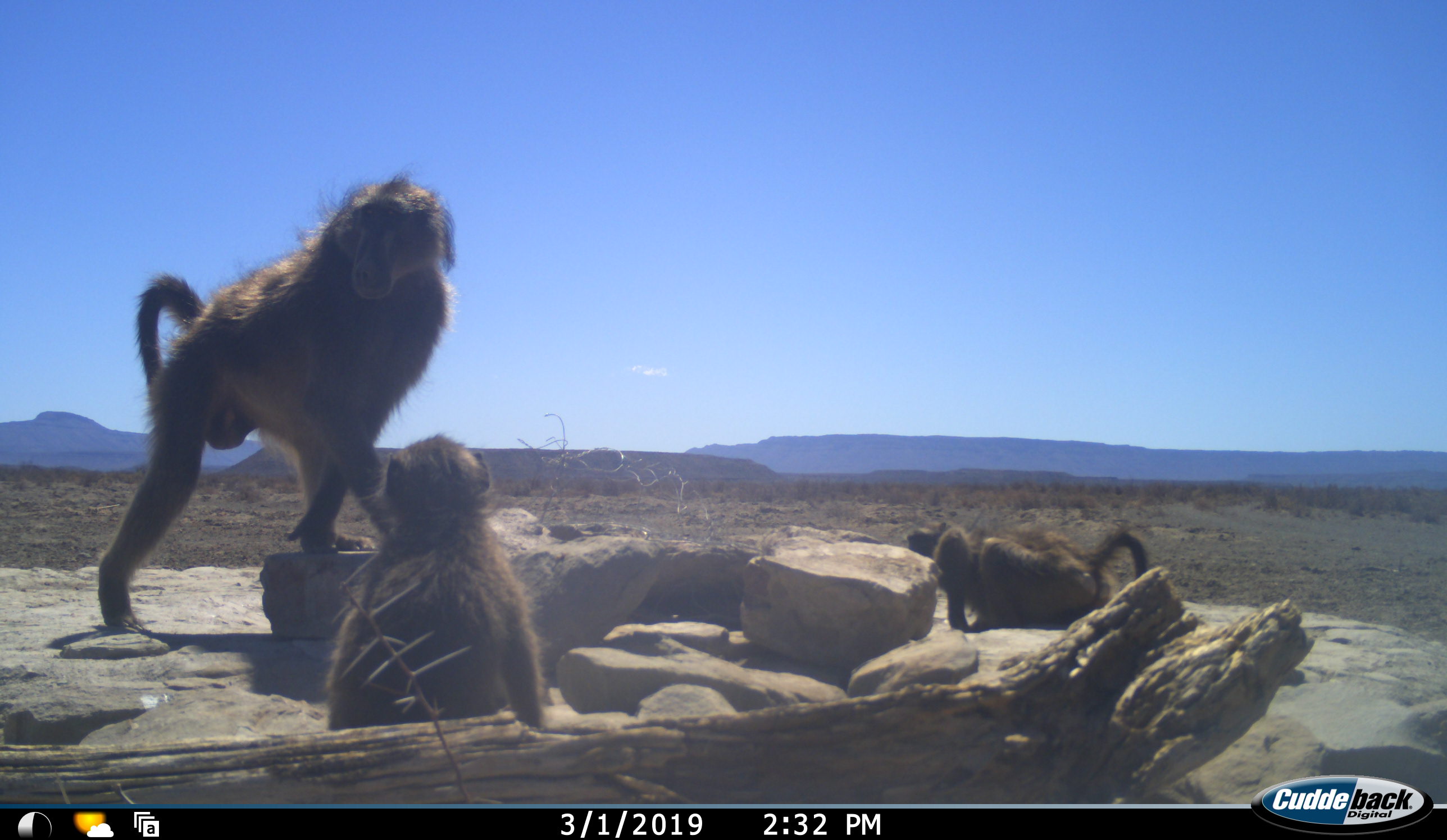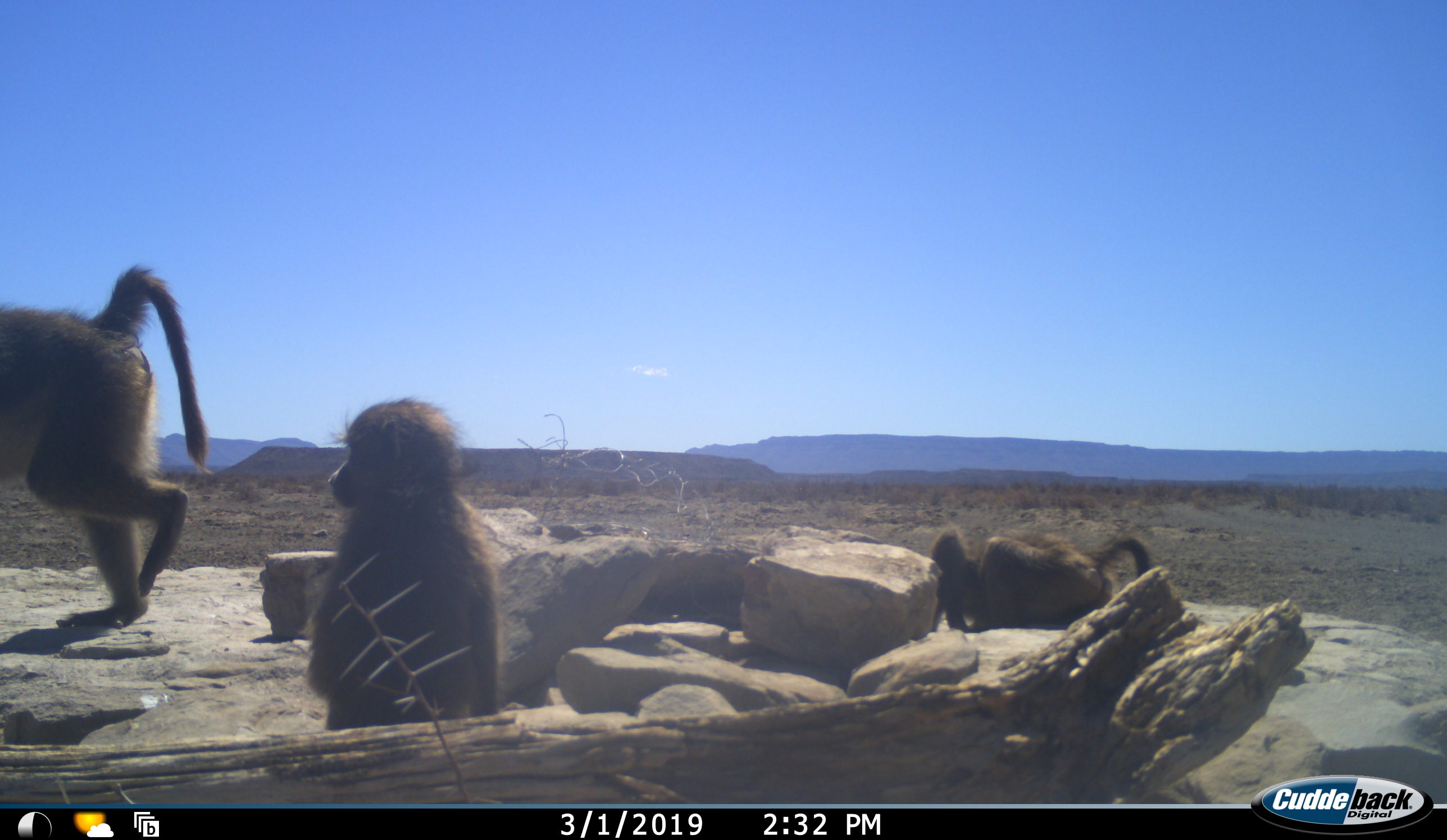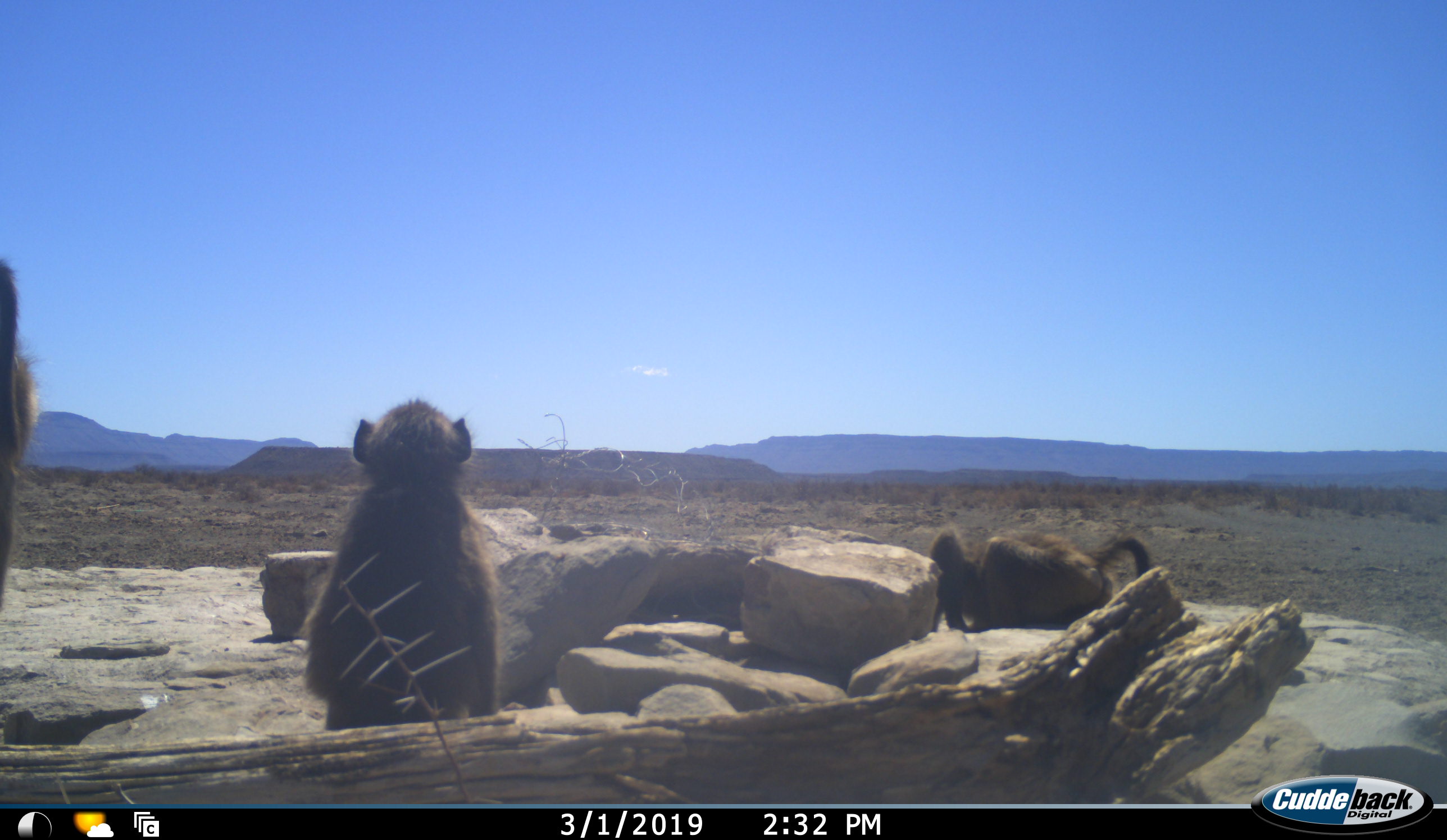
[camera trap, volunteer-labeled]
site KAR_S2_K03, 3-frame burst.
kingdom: Animalia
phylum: Chordata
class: Mammalia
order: Primates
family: Cercopithecidae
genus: Papio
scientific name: Papio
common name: baboon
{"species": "baboon (Papio)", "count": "3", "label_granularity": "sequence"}